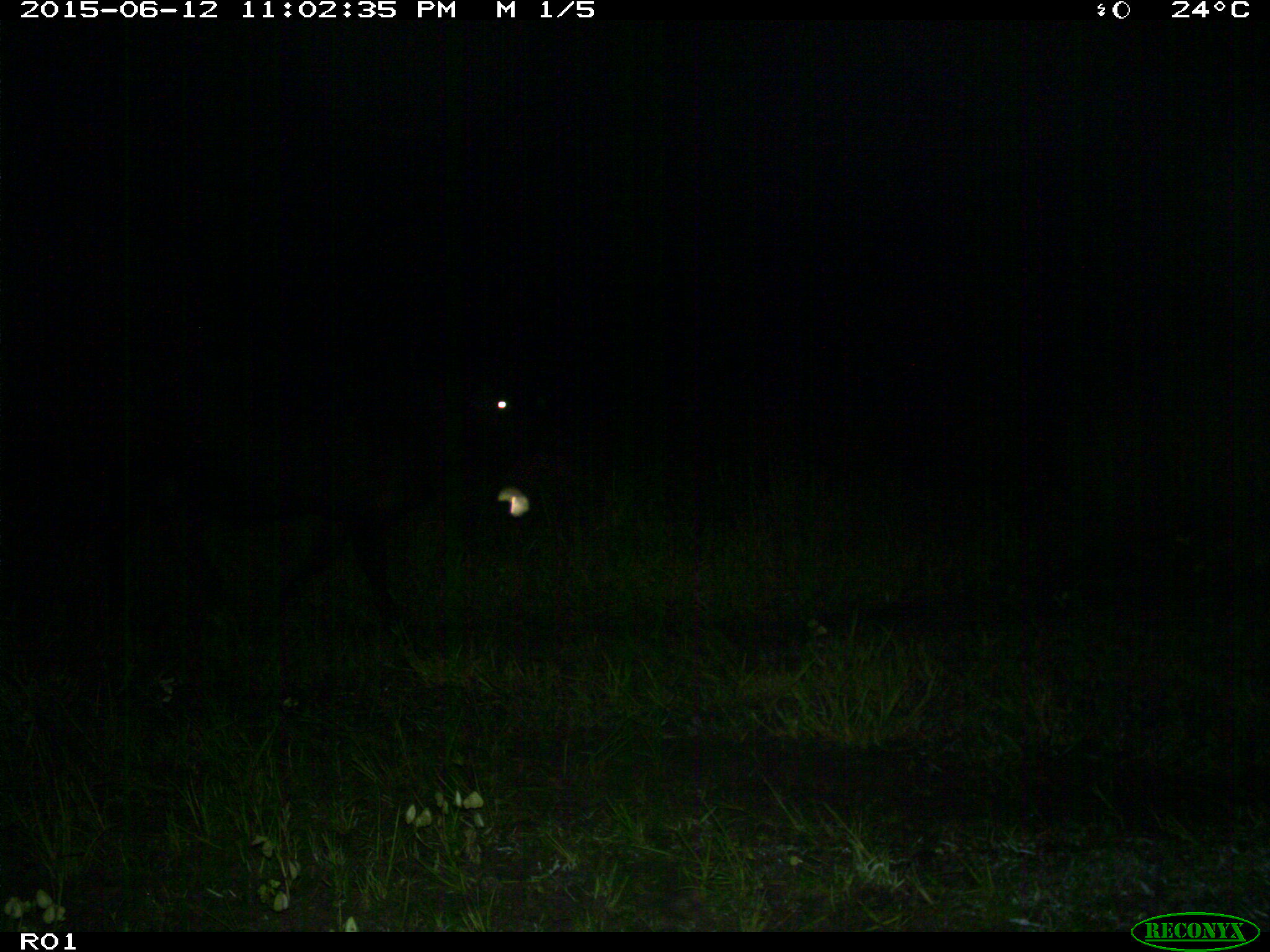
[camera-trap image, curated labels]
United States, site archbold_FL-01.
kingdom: Animalia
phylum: Chordata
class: Mammalia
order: Artiodactyla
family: Bovidae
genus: Bos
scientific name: Bos taurus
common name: domestic cow